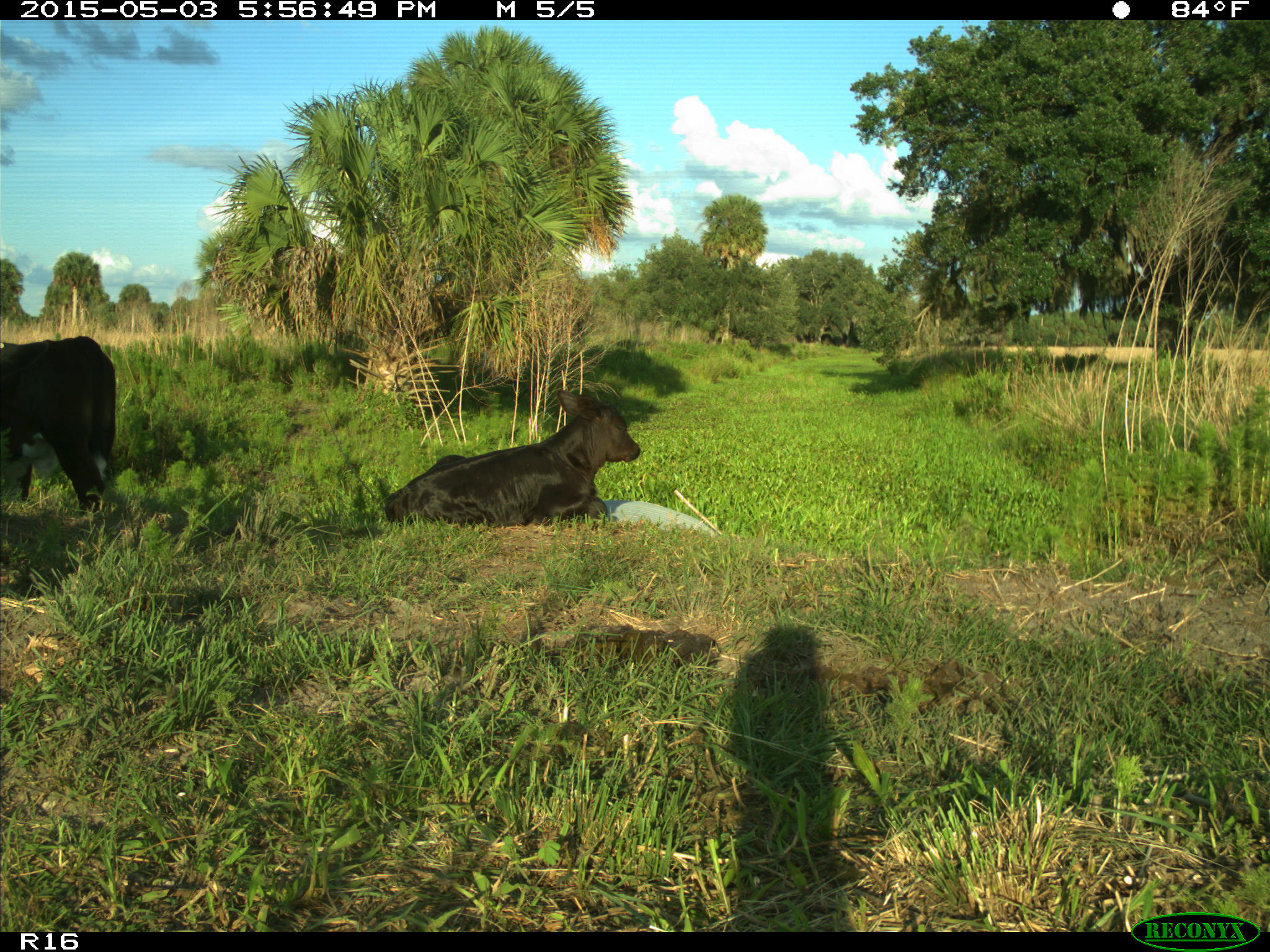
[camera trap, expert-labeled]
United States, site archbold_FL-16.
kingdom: Animalia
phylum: Chordata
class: Mammalia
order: Artiodactyla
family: Bovidae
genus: Bos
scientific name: Bos taurus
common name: domestic cow